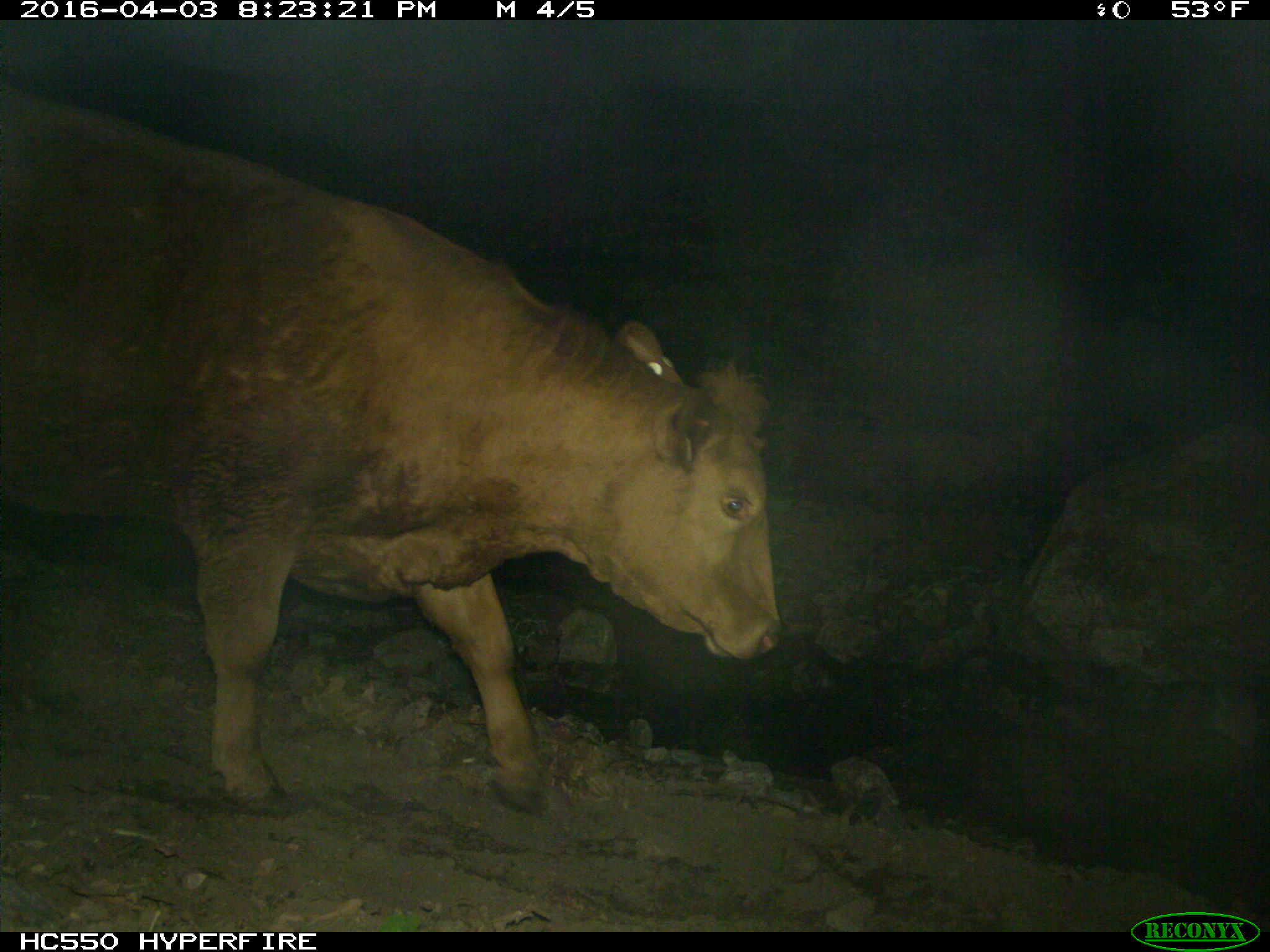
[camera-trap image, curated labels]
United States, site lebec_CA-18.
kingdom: Animalia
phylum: Chordata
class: Mammalia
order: Artiodactyla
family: Bovidae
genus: Bos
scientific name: Bos taurus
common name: domestic cow